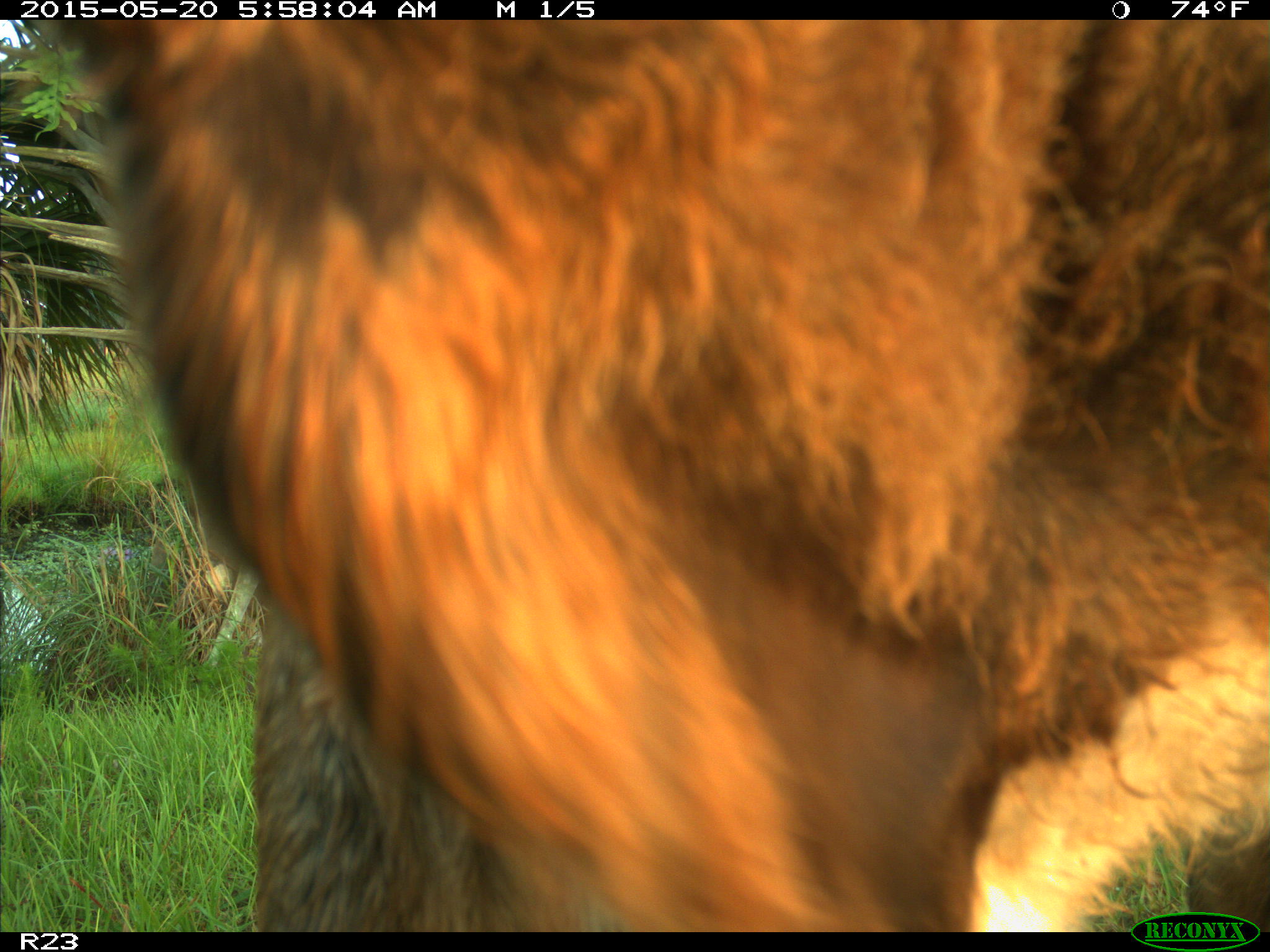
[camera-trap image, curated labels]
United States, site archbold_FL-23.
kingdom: Animalia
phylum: Chordata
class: Mammalia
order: Artiodactyla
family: Bovidae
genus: Bos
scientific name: Bos taurus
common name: domestic cow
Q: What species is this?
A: Bos taurus (domestic cow).